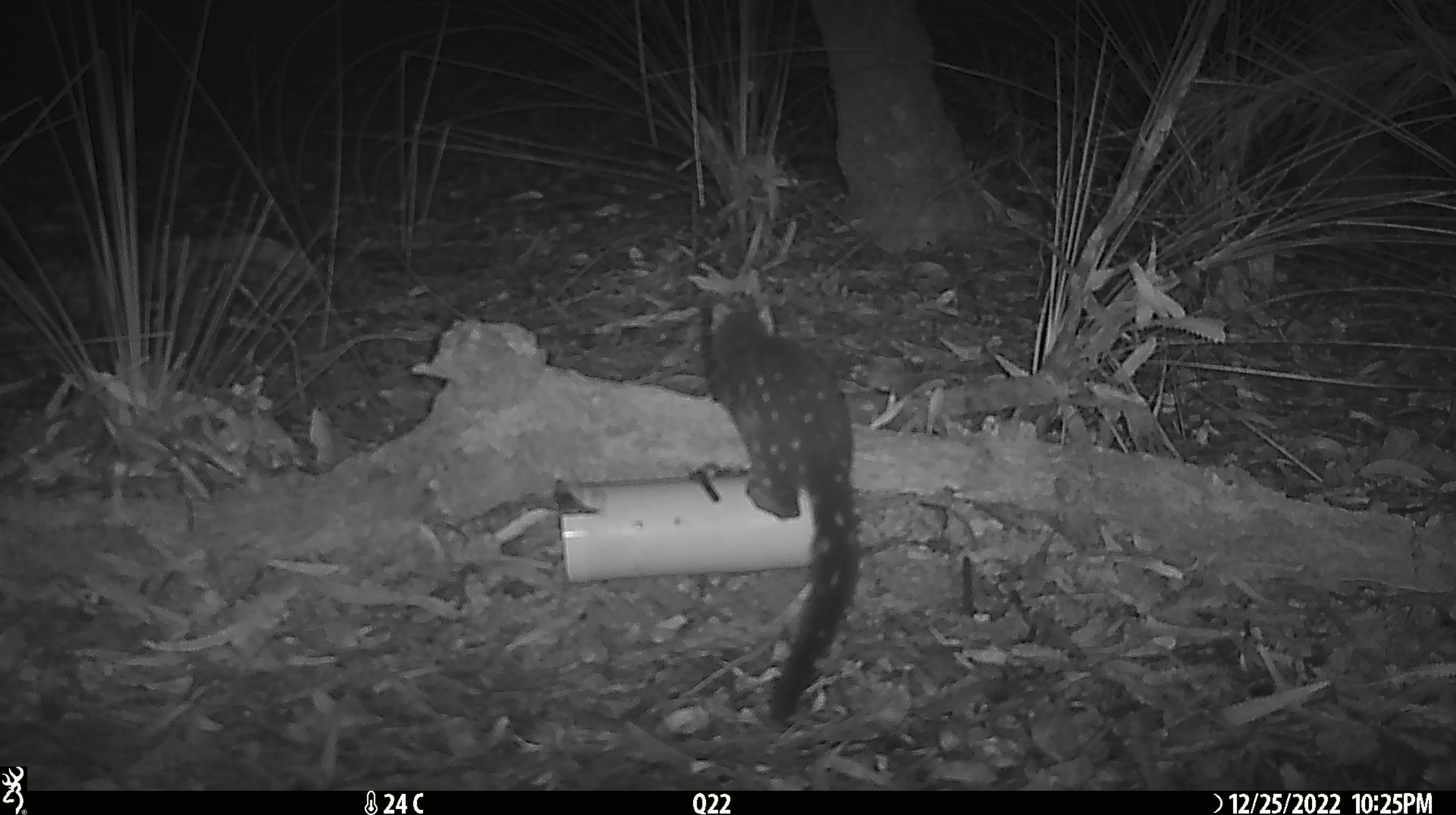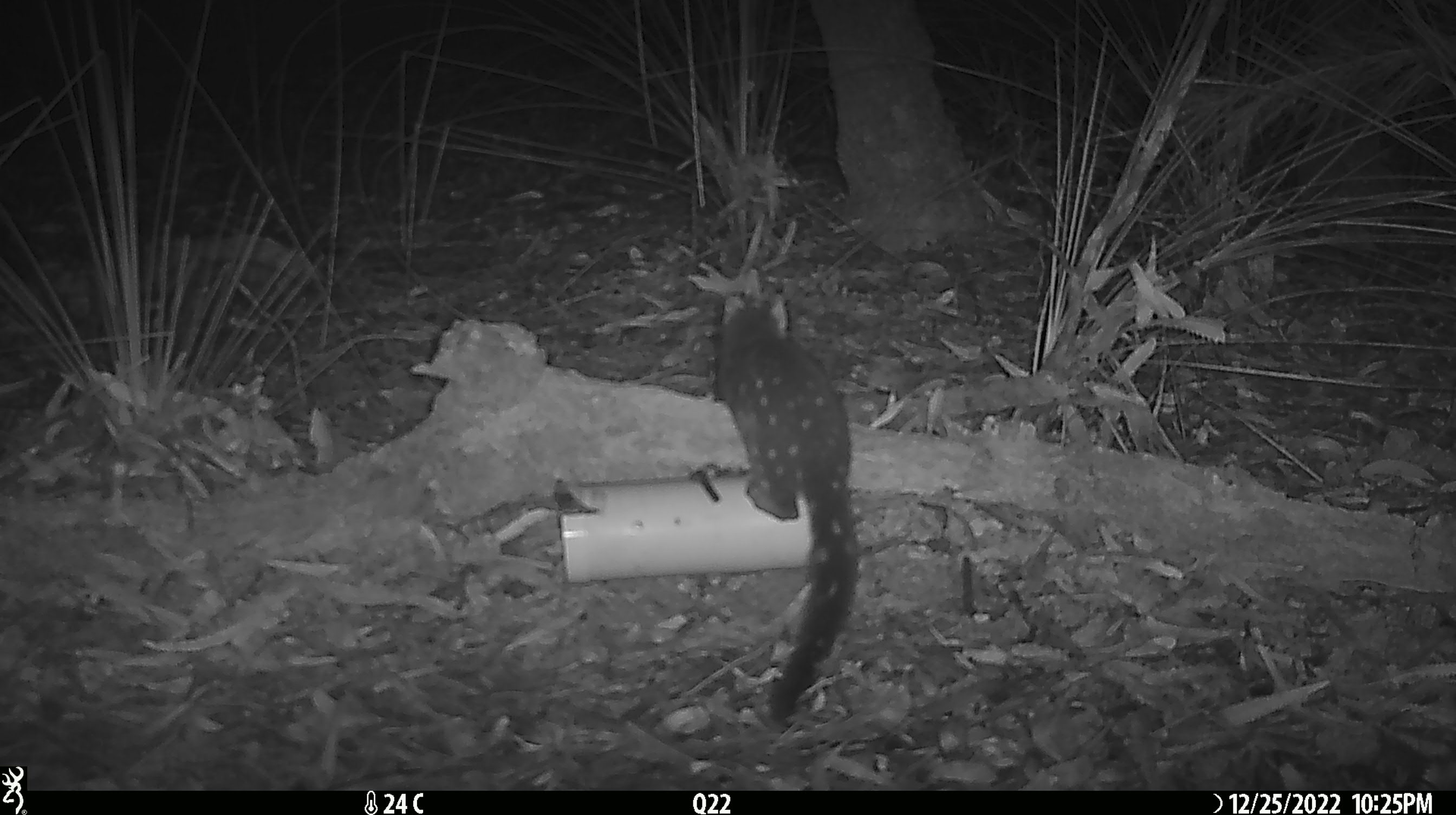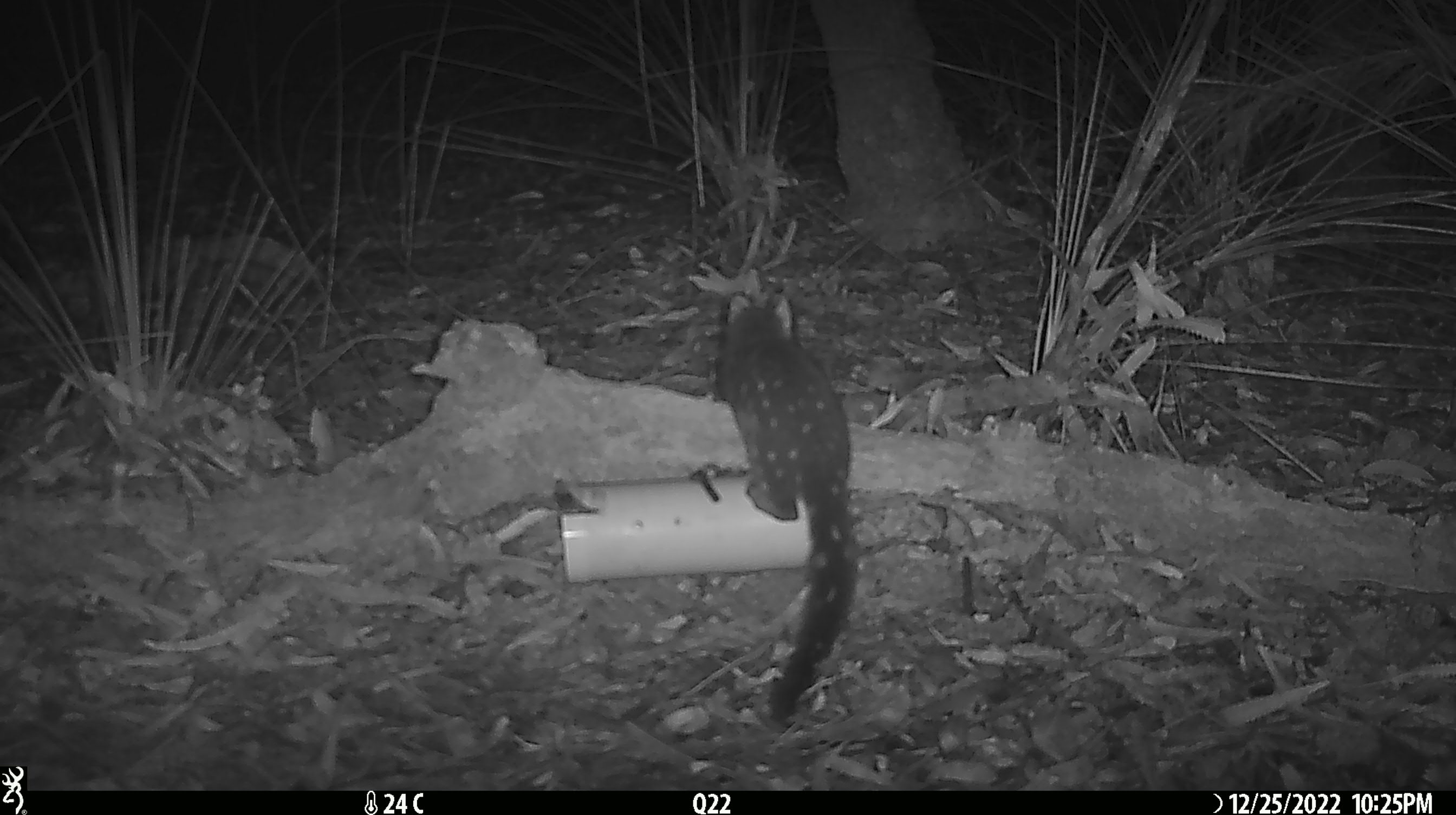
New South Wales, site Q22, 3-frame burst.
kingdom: Animalia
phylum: Chordata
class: Mammalia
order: Dasyuromorphia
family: Dasyuridae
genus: Dasyurus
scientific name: Dasyurus maculatus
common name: spotted-tailed quoll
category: quoll